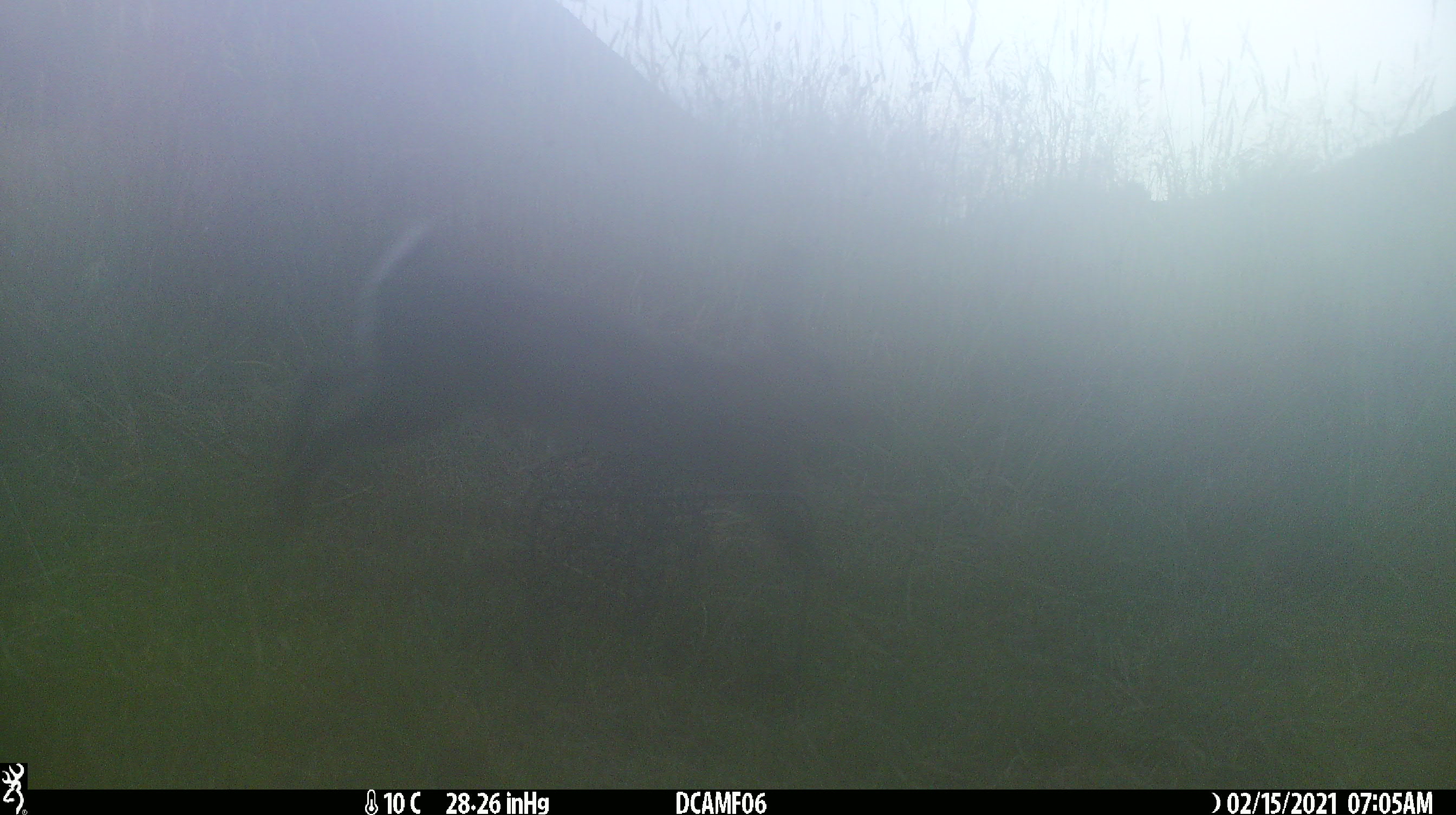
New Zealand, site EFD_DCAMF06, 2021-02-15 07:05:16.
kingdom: Animalia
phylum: Chordata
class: Mammalia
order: Lagomorpha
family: Leporidae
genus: Oryctolagus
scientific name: Oryctolagus cuniculus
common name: european rabbit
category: rabbit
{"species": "rabbit (european rabbit) (Oryctolagus cuniculus)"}